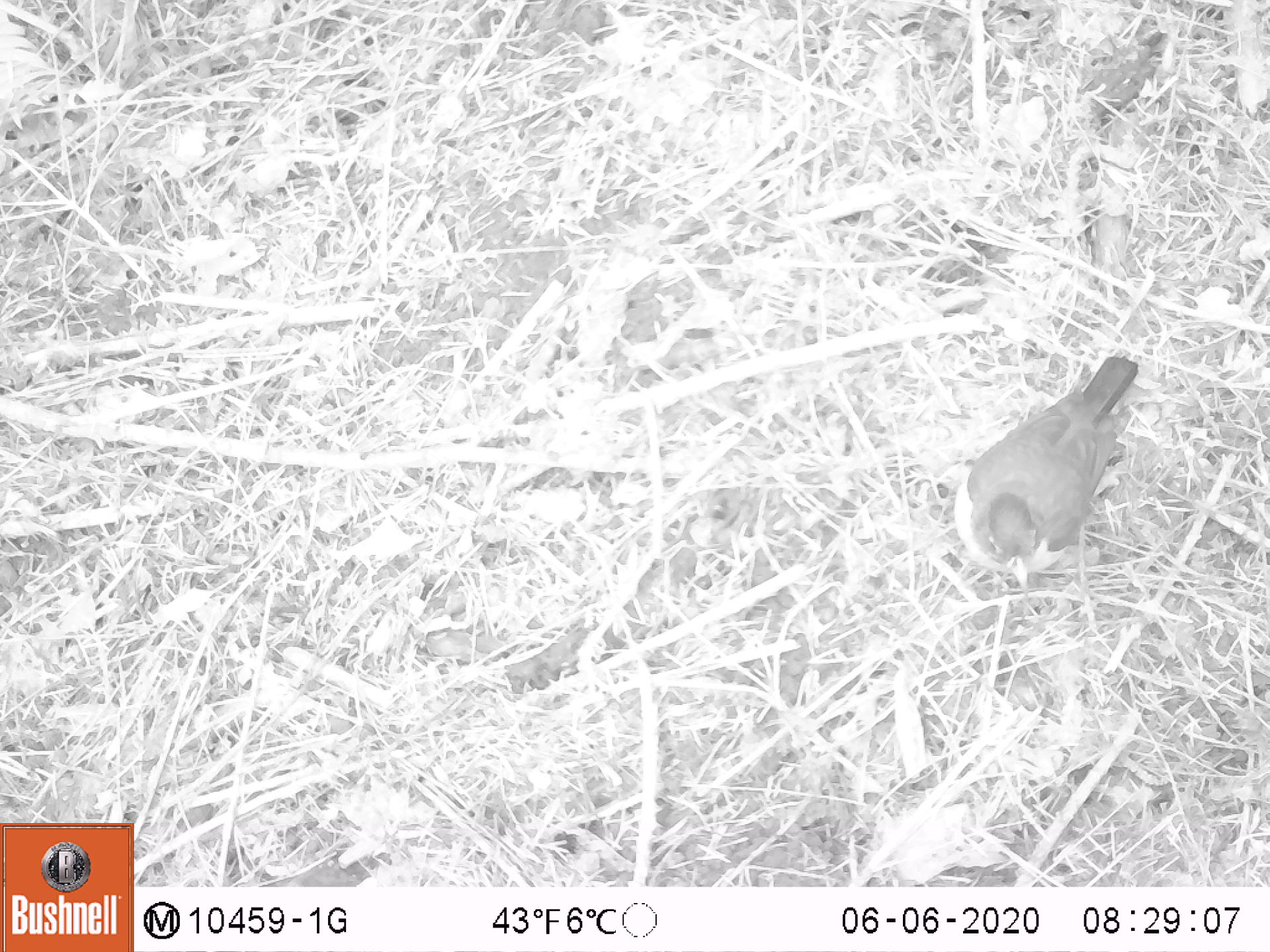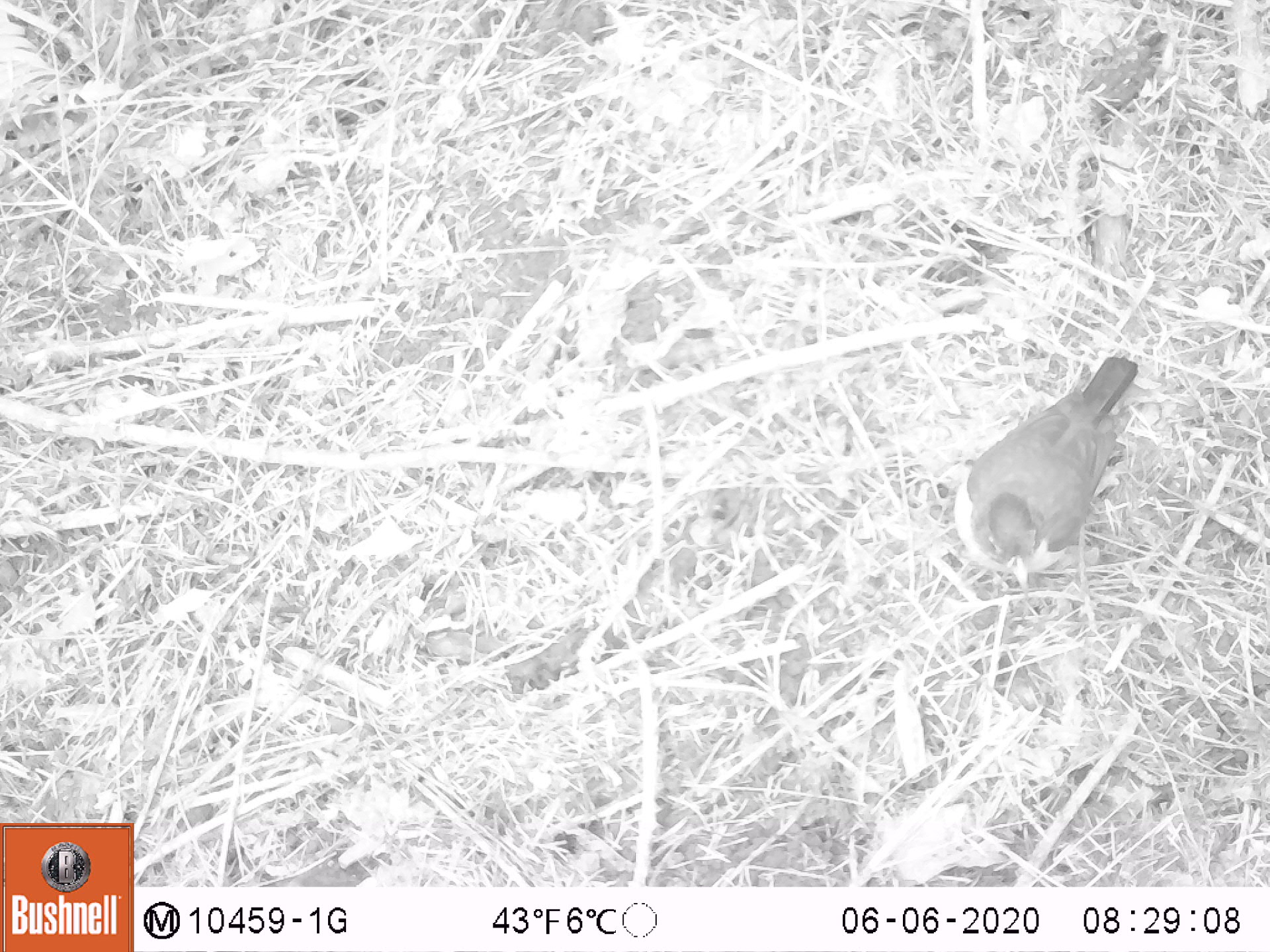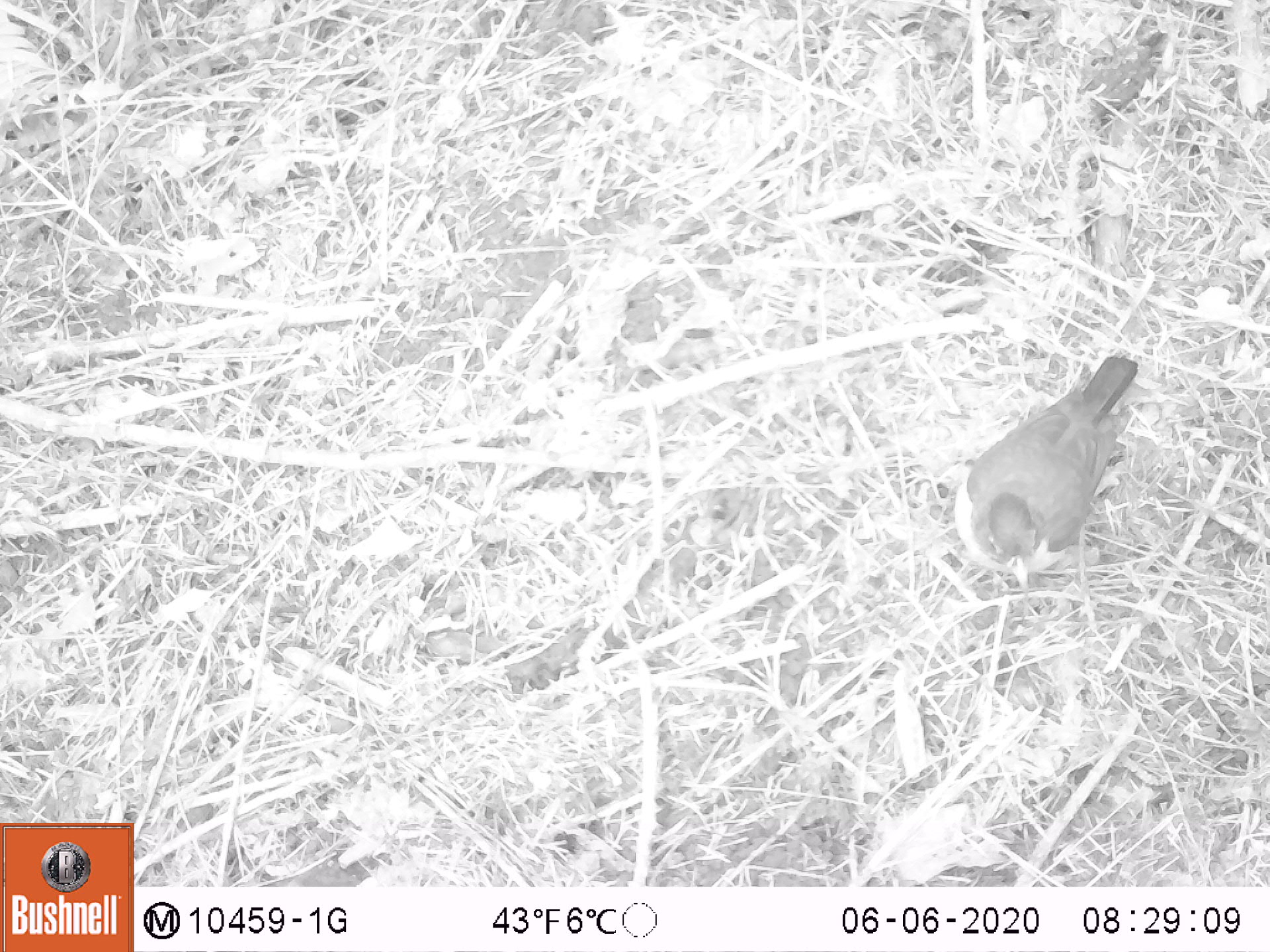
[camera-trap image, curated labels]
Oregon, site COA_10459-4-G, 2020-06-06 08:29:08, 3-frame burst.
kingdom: Animalia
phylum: Chordata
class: Aves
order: Passeriformes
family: Turdidae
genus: Turdus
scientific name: Turdus migratorius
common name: american robin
American robin (Turdus migratorius).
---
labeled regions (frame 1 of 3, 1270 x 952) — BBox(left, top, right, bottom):
american robin: BBox(945, 344, 1166, 607)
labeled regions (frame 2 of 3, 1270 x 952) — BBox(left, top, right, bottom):
american robin: BBox(931, 344, 1152, 612)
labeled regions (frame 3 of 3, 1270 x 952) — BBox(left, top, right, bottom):
american robin: BBox(933, 346, 1157, 602)